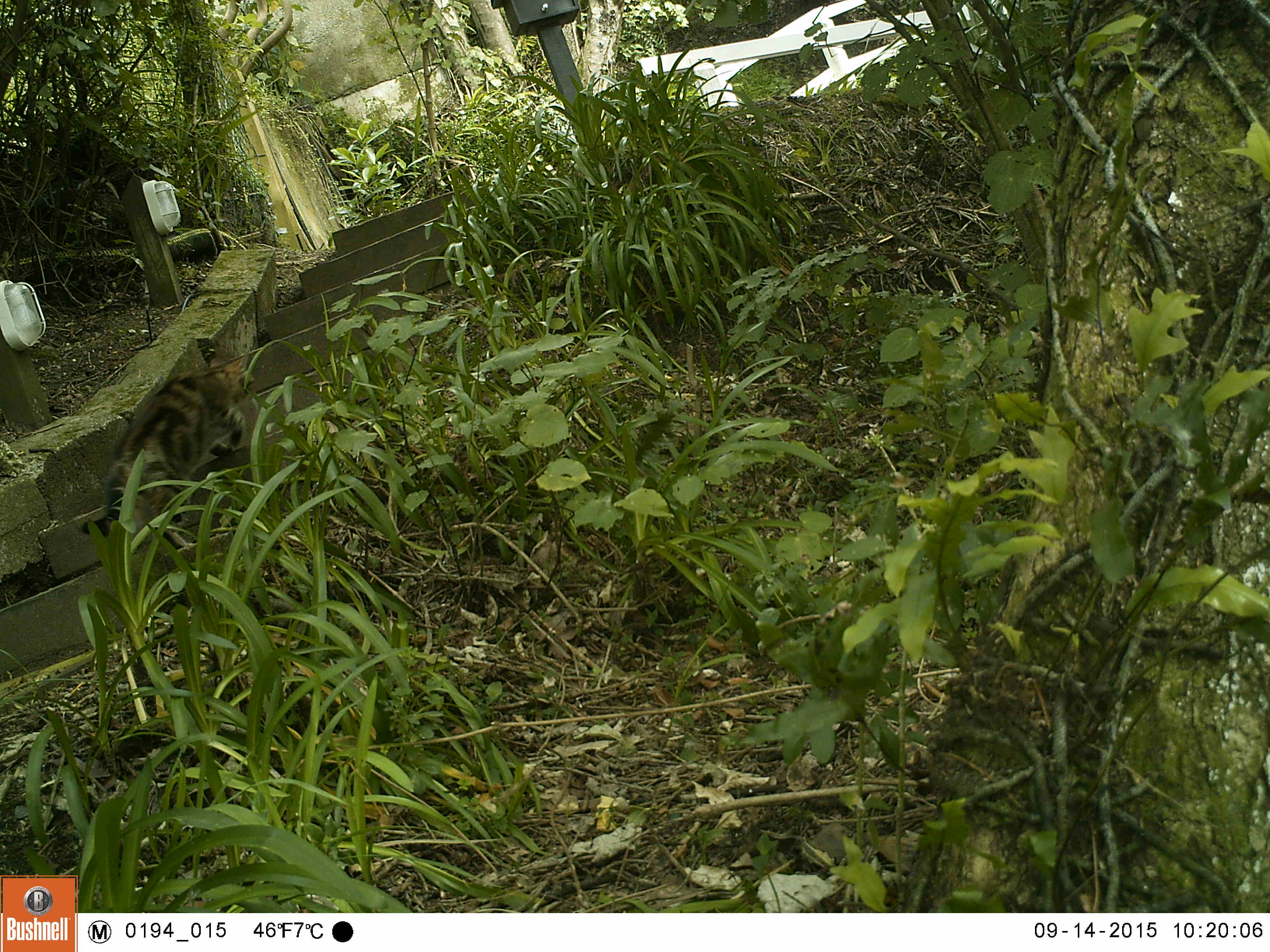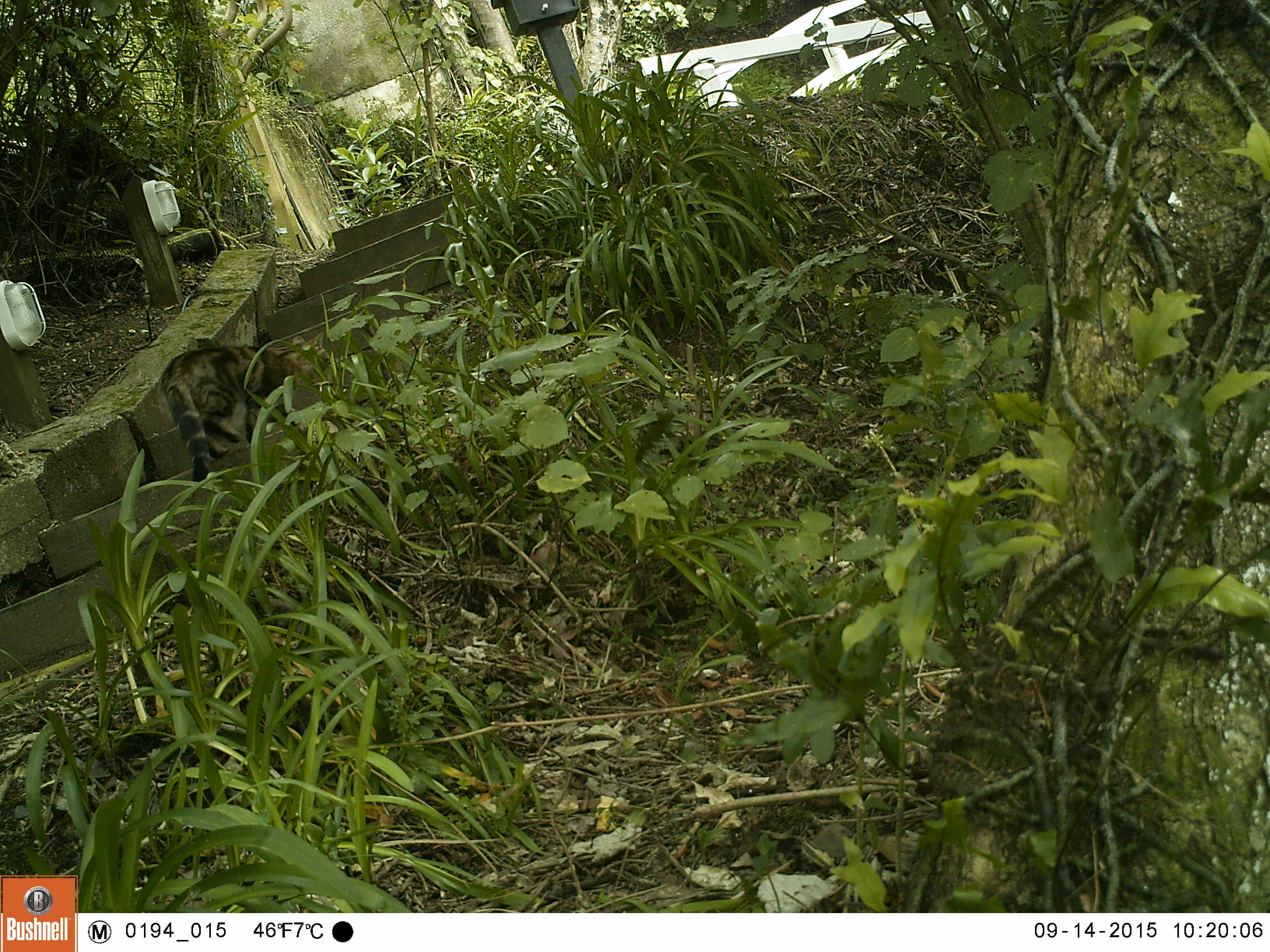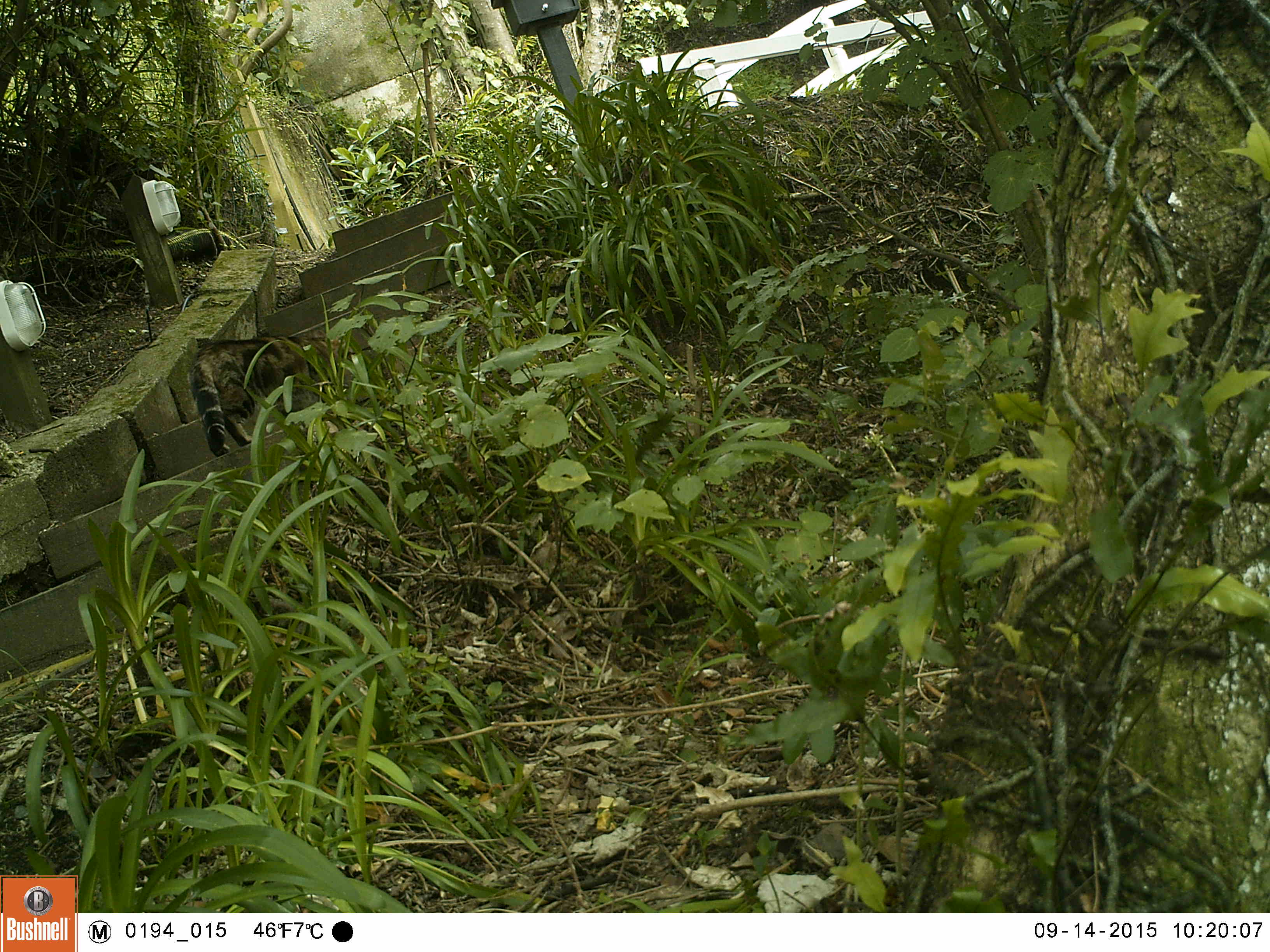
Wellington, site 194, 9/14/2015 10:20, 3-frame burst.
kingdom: Animalia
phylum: Chordata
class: Mammalia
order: Carnivora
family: Felidae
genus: Felis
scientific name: Felis catus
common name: cat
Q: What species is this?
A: Cat (Felis catus).